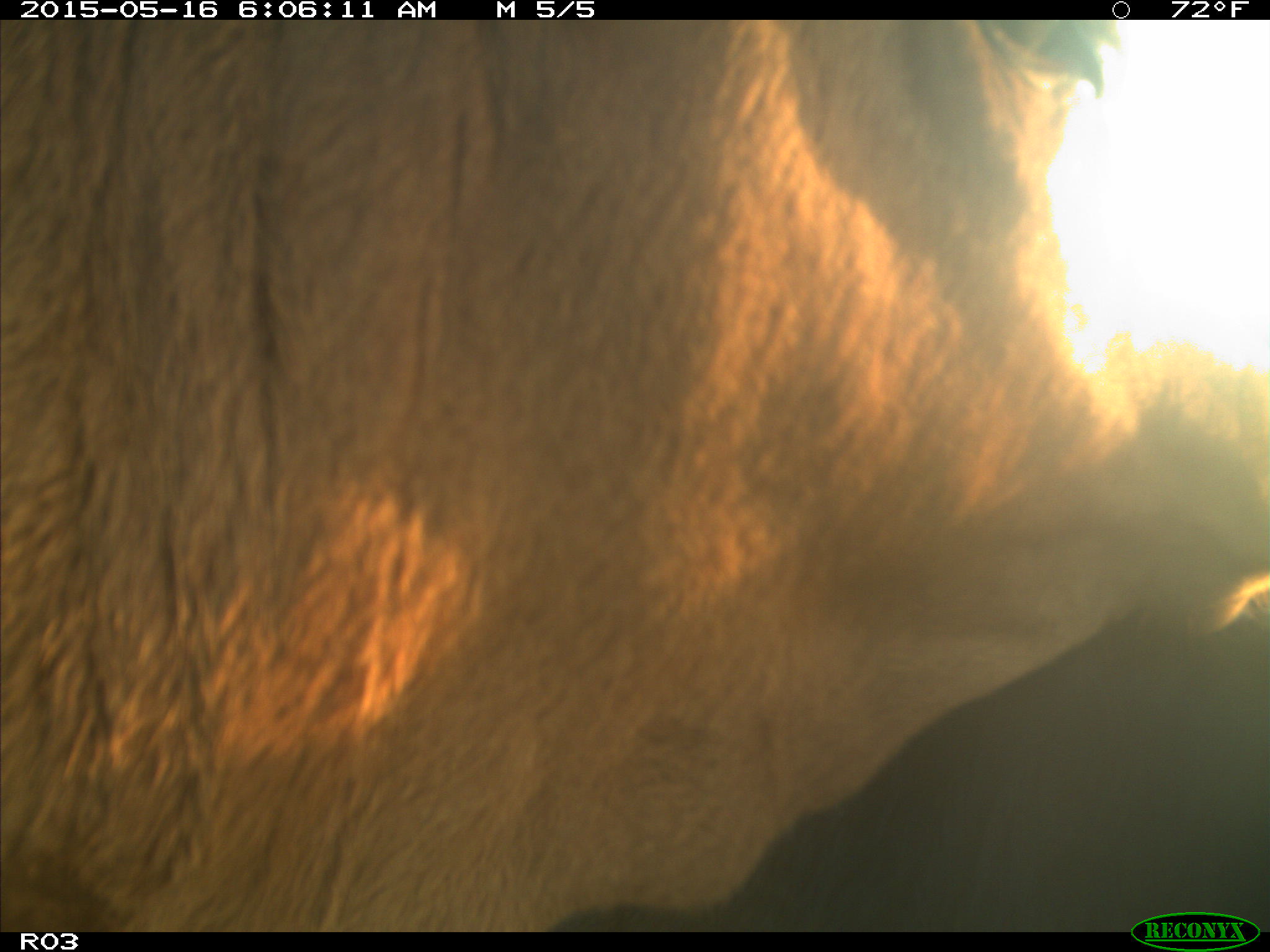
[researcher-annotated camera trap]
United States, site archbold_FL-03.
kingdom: Animalia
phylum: Chordata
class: Mammalia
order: Artiodactyla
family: Bovidae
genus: Bos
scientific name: Bos taurus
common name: domestic cow